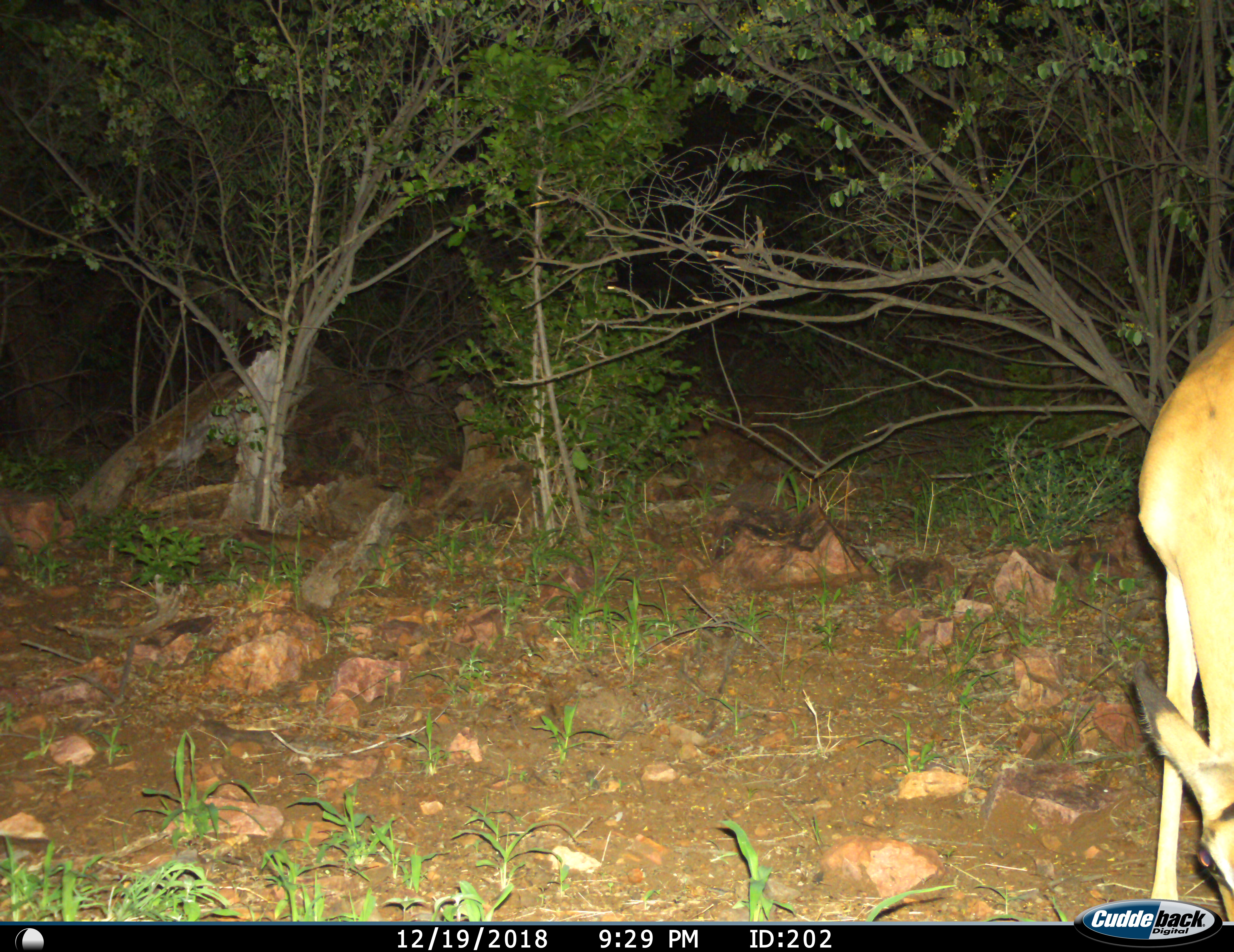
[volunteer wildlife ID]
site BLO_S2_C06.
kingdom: Animalia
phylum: Chordata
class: Mammalia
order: Artiodactyla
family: Bovidae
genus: Aepyceros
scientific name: Aepyceros melampus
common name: impala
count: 1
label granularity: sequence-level